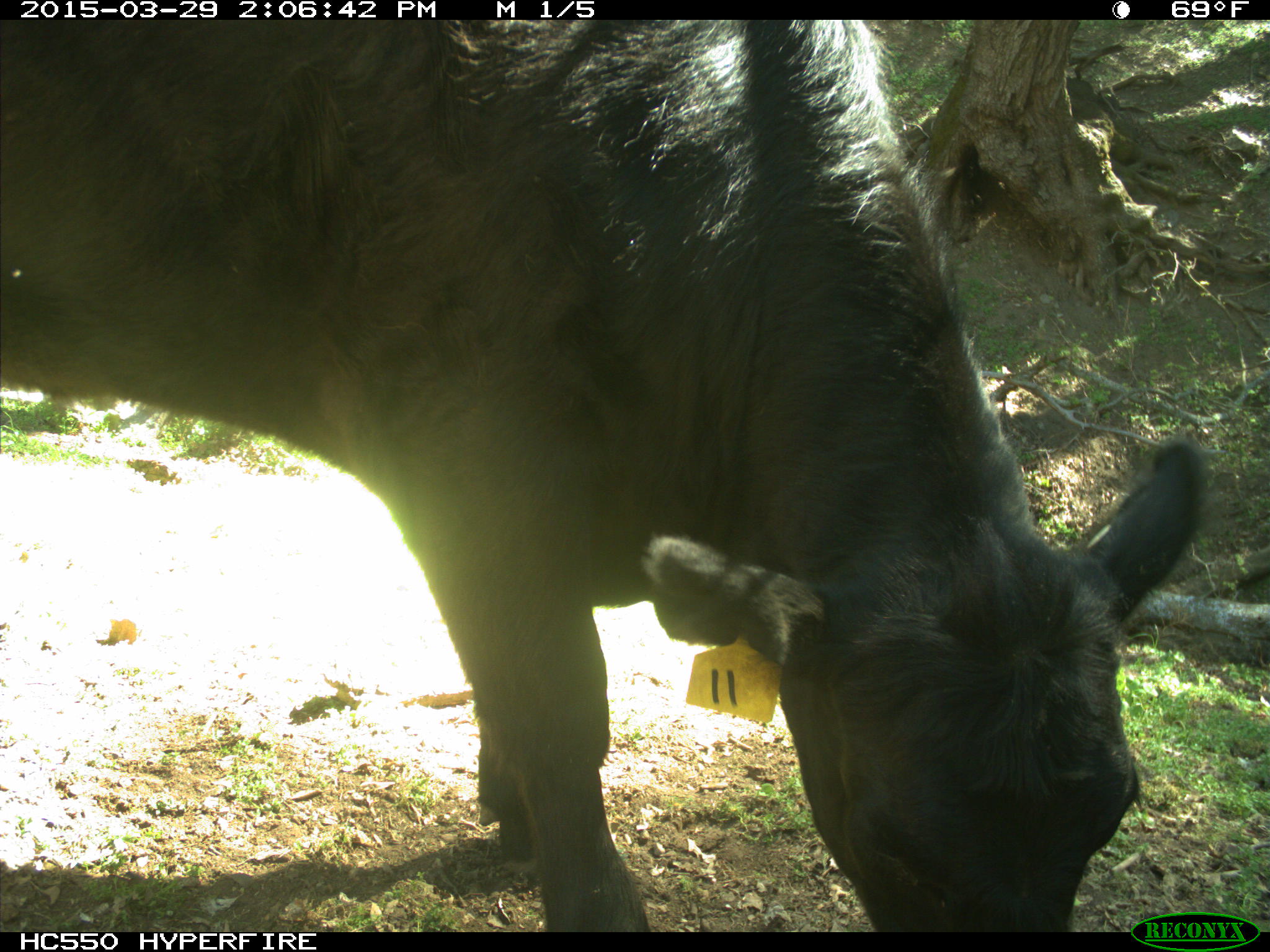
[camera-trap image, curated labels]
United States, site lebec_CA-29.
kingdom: Animalia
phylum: Chordata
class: Mammalia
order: Artiodactyla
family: Bovidae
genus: Bos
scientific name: Bos taurus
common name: domestic cow